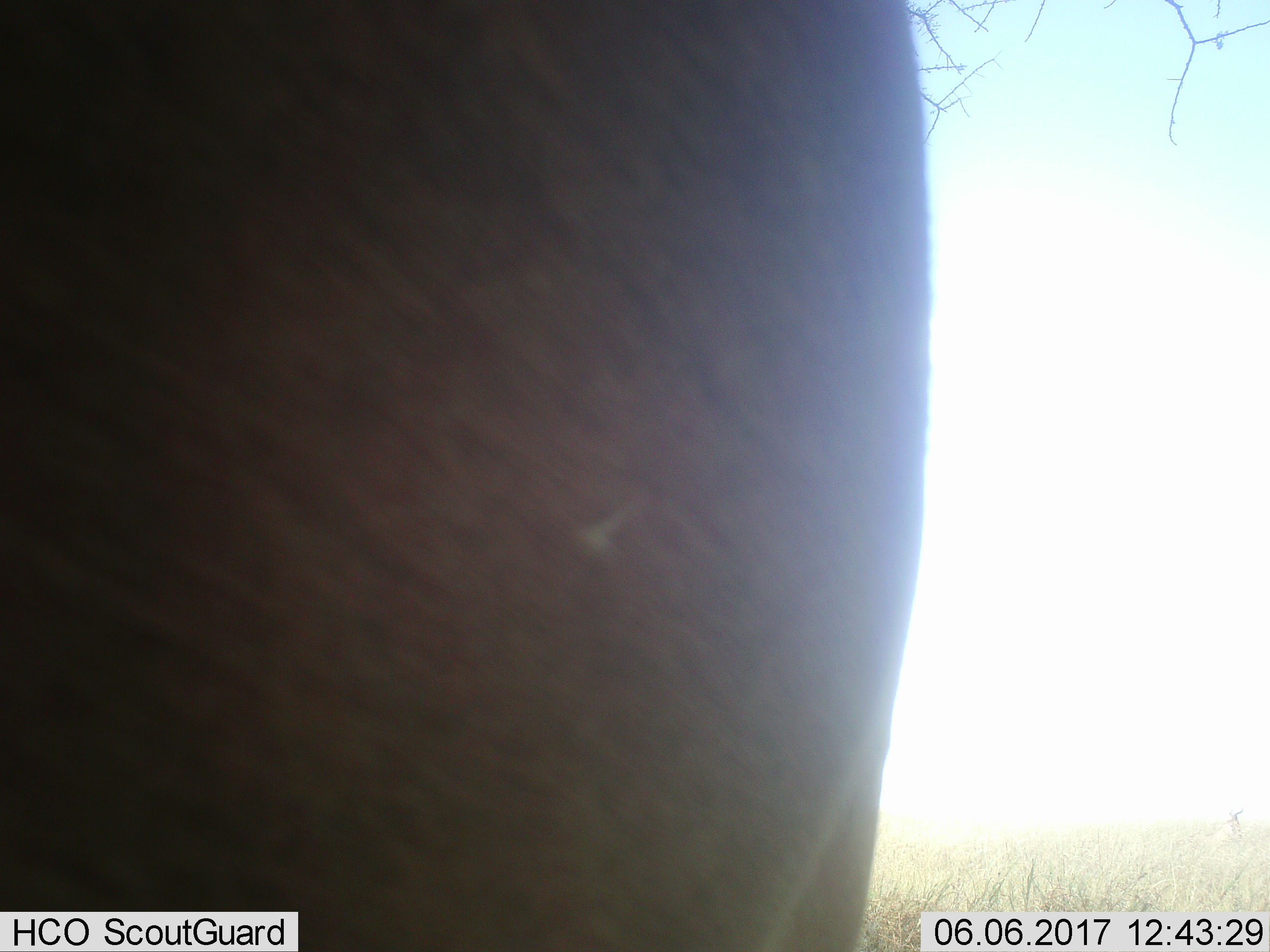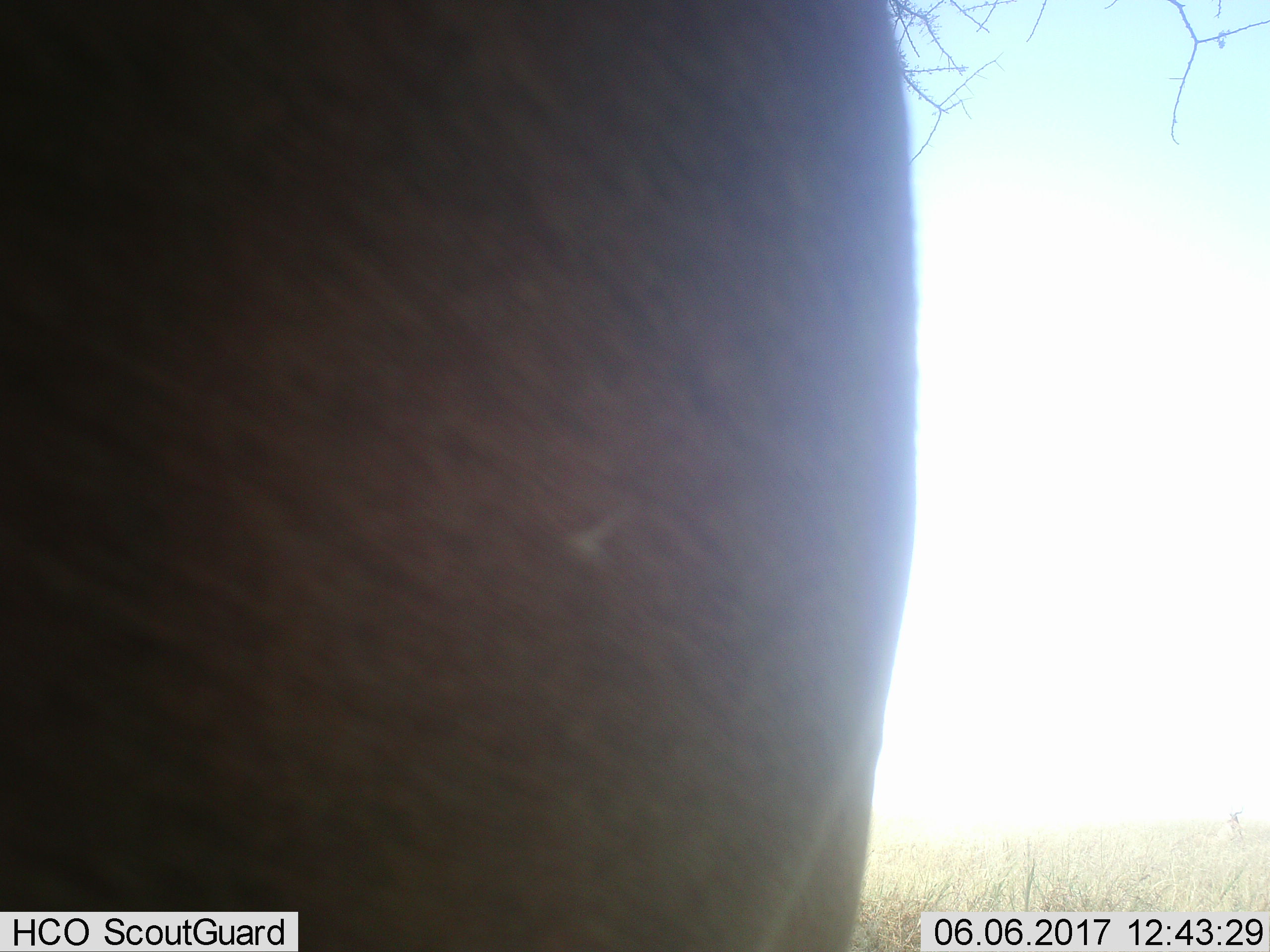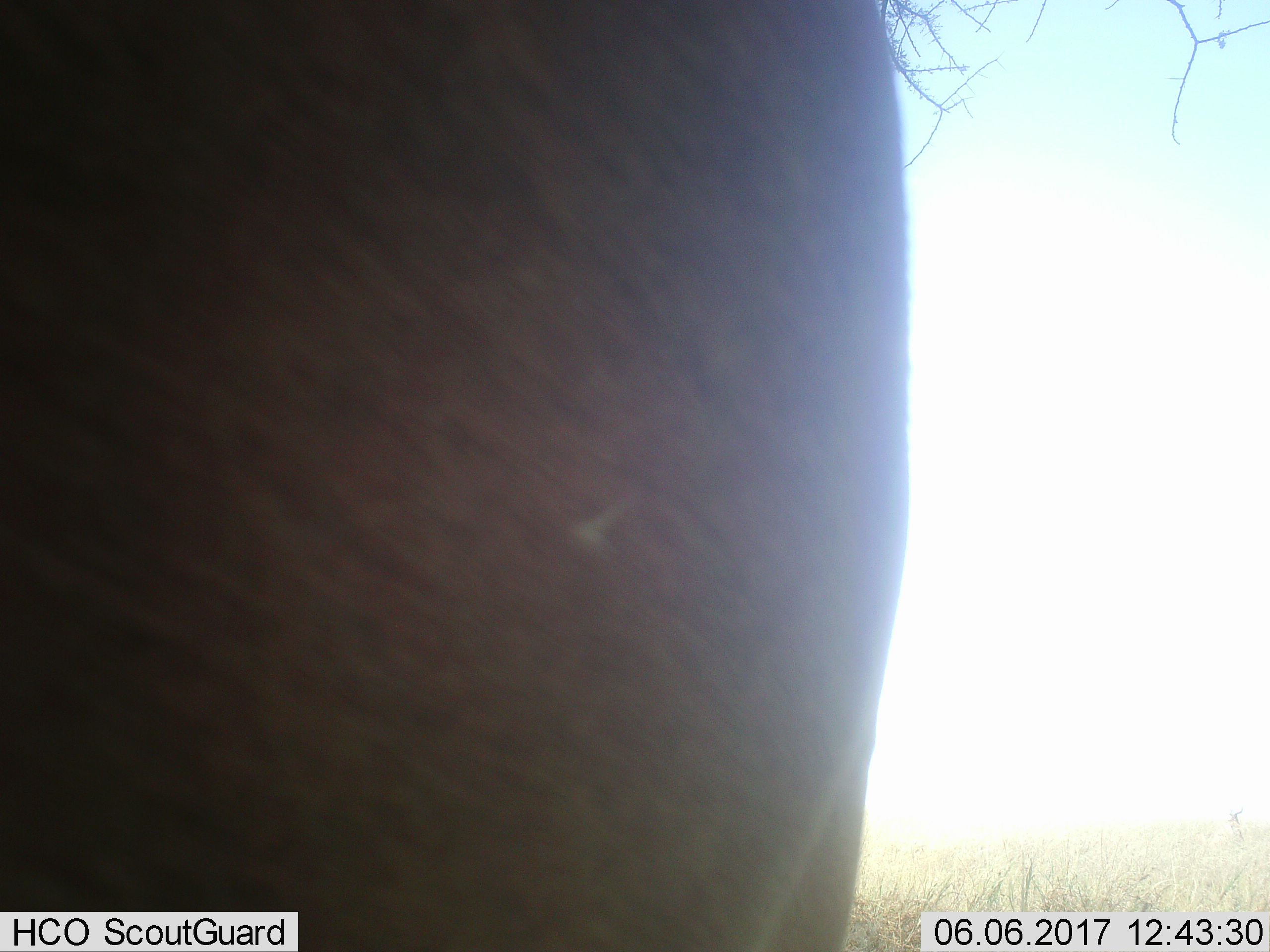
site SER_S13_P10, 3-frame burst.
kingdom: Animalia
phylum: Chordata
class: Mammalia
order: Artiodactyla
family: Bovidae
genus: Connochaetes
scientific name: Connochaetes taurinus taurinus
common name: blue wildebeest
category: wildebeestblue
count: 1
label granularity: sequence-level